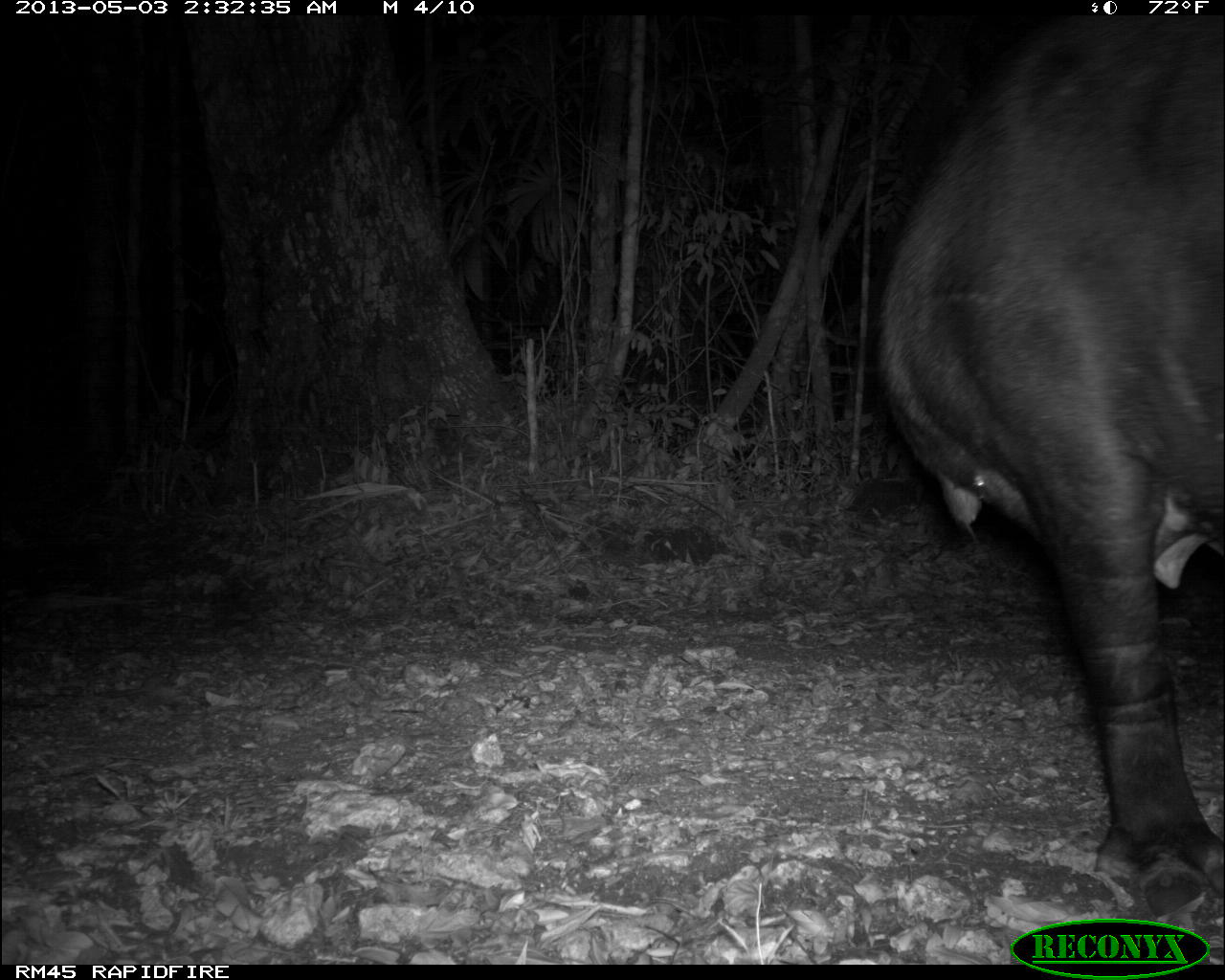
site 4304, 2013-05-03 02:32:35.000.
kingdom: Animalia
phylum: Chordata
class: Mammalia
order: Perissodactyla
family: Tapiridae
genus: Tapirus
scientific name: Tapirus bairdii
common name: baird's tapir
Tapirus bairdii (baird's tapir), count 1.